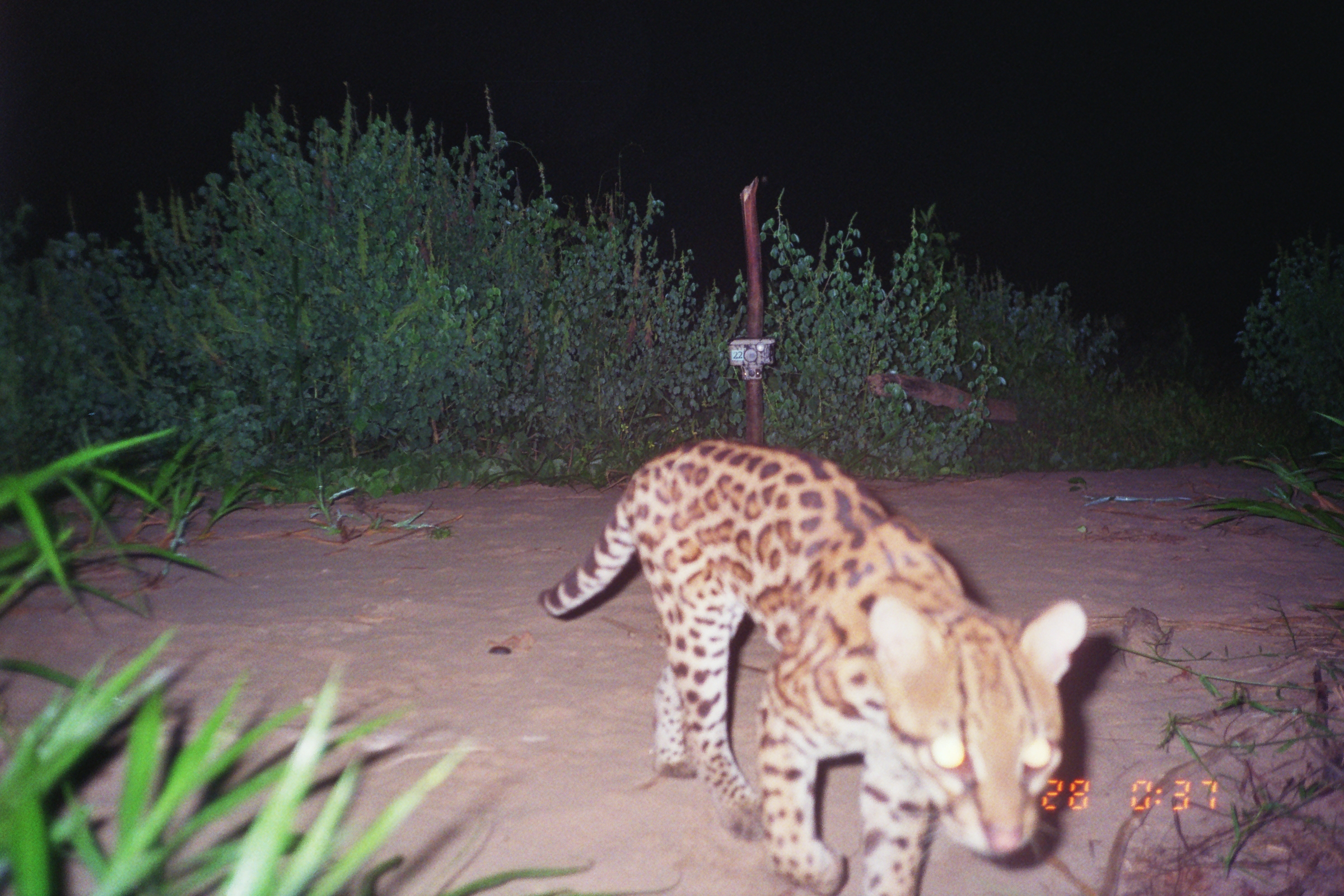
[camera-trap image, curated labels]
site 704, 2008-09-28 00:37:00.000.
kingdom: Animalia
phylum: Chordata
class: Mammalia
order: Carnivora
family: Felidae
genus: Leopardus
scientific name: Leopardus pardalis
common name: ocelot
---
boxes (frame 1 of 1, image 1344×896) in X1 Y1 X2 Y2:
leopardus pardalis: 536 439 1090 896